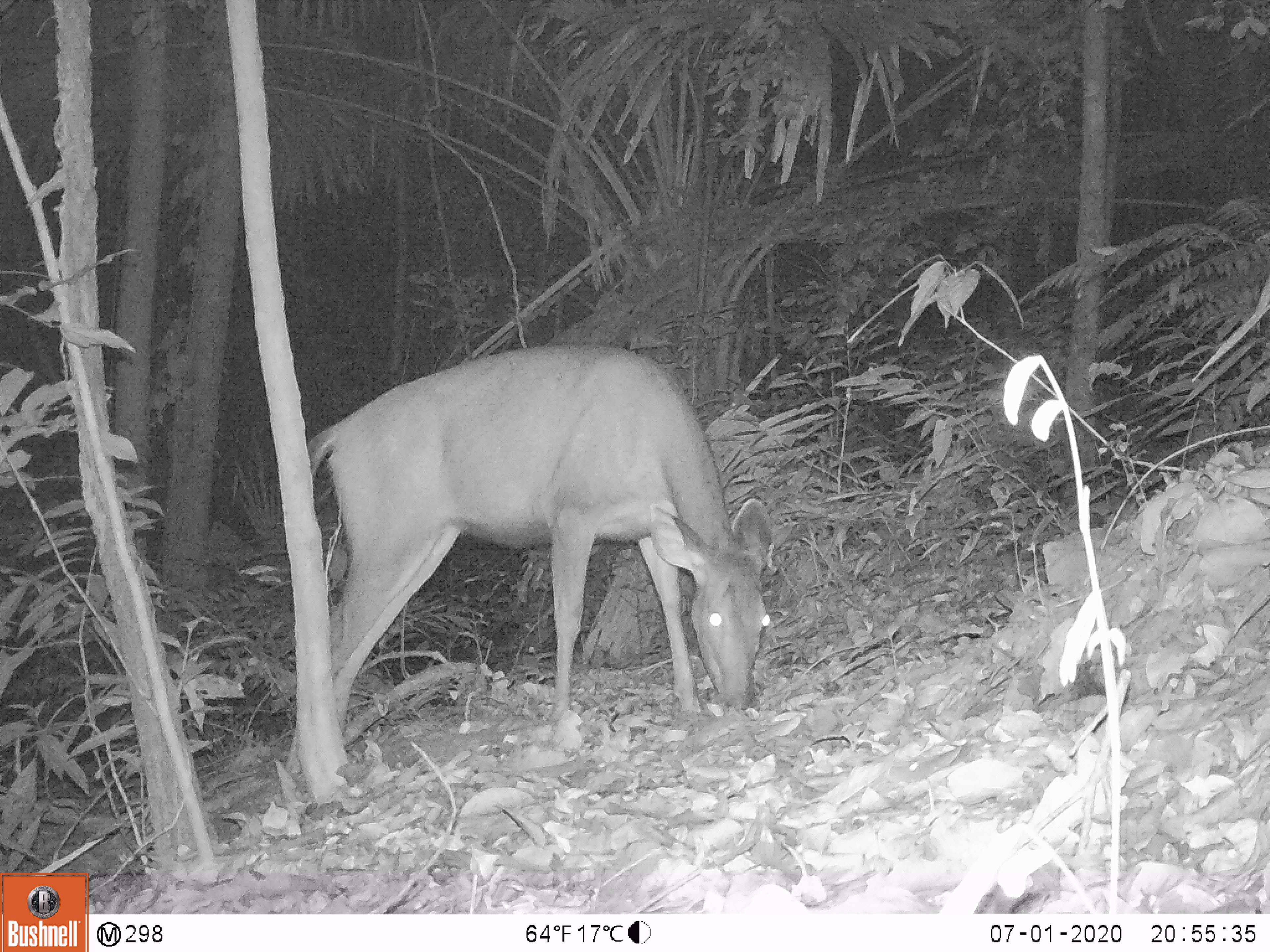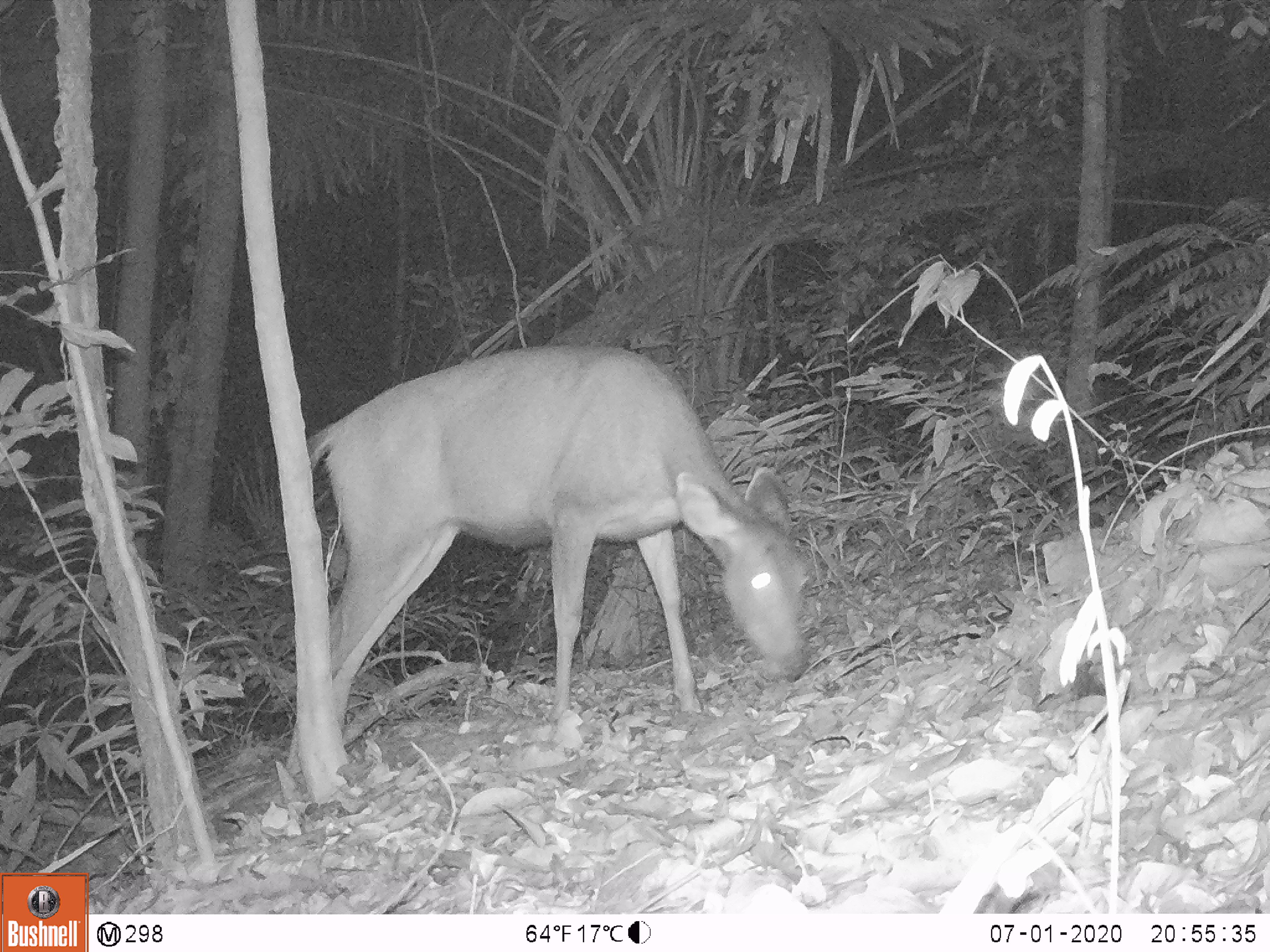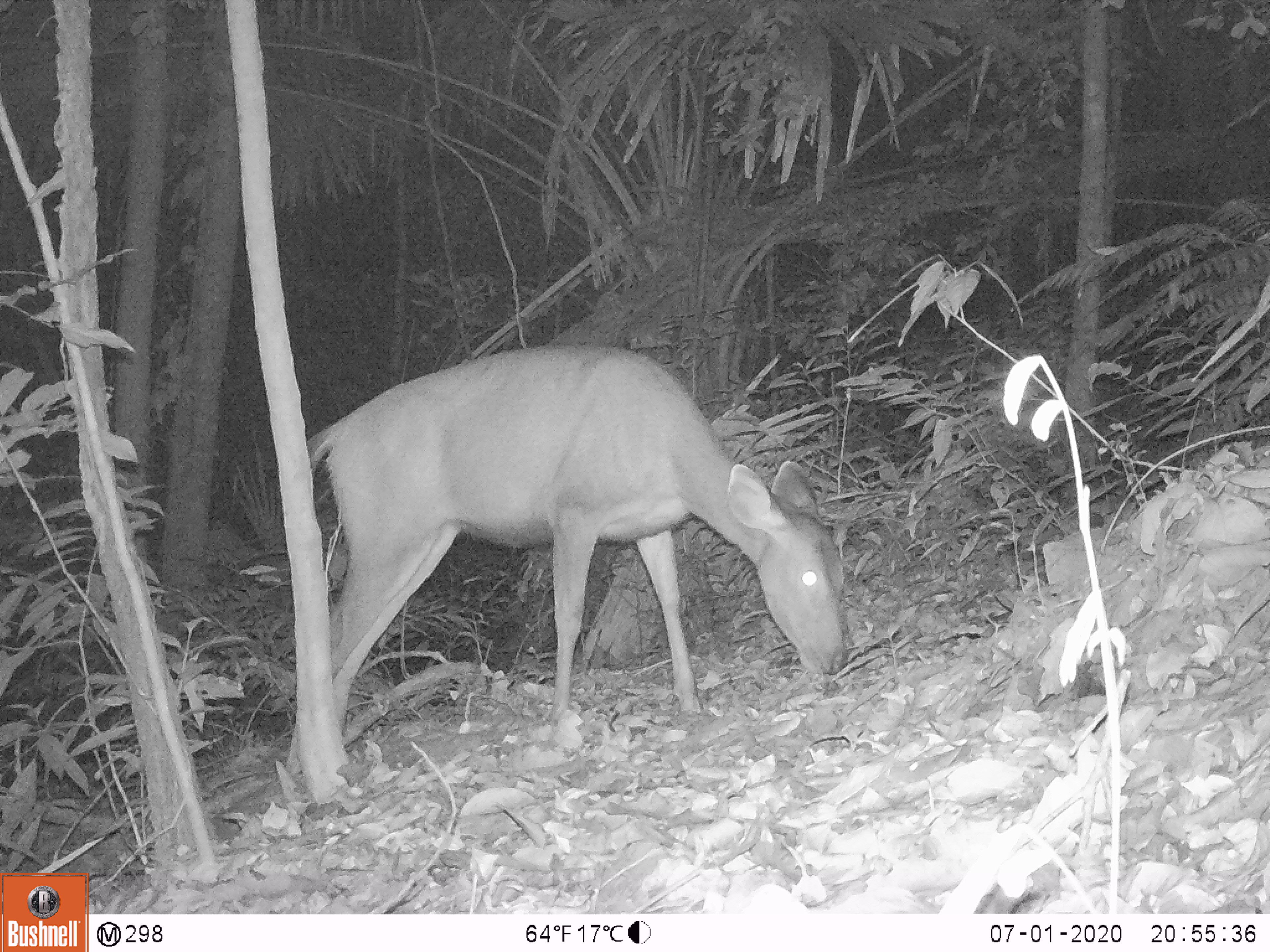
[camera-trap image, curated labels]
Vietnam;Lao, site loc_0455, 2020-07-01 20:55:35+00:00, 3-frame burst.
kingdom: Animalia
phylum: Chordata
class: Mammalia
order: Artiodactyla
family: Cervidae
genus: Rusa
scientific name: Rusa unicolor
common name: sambar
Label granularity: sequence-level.